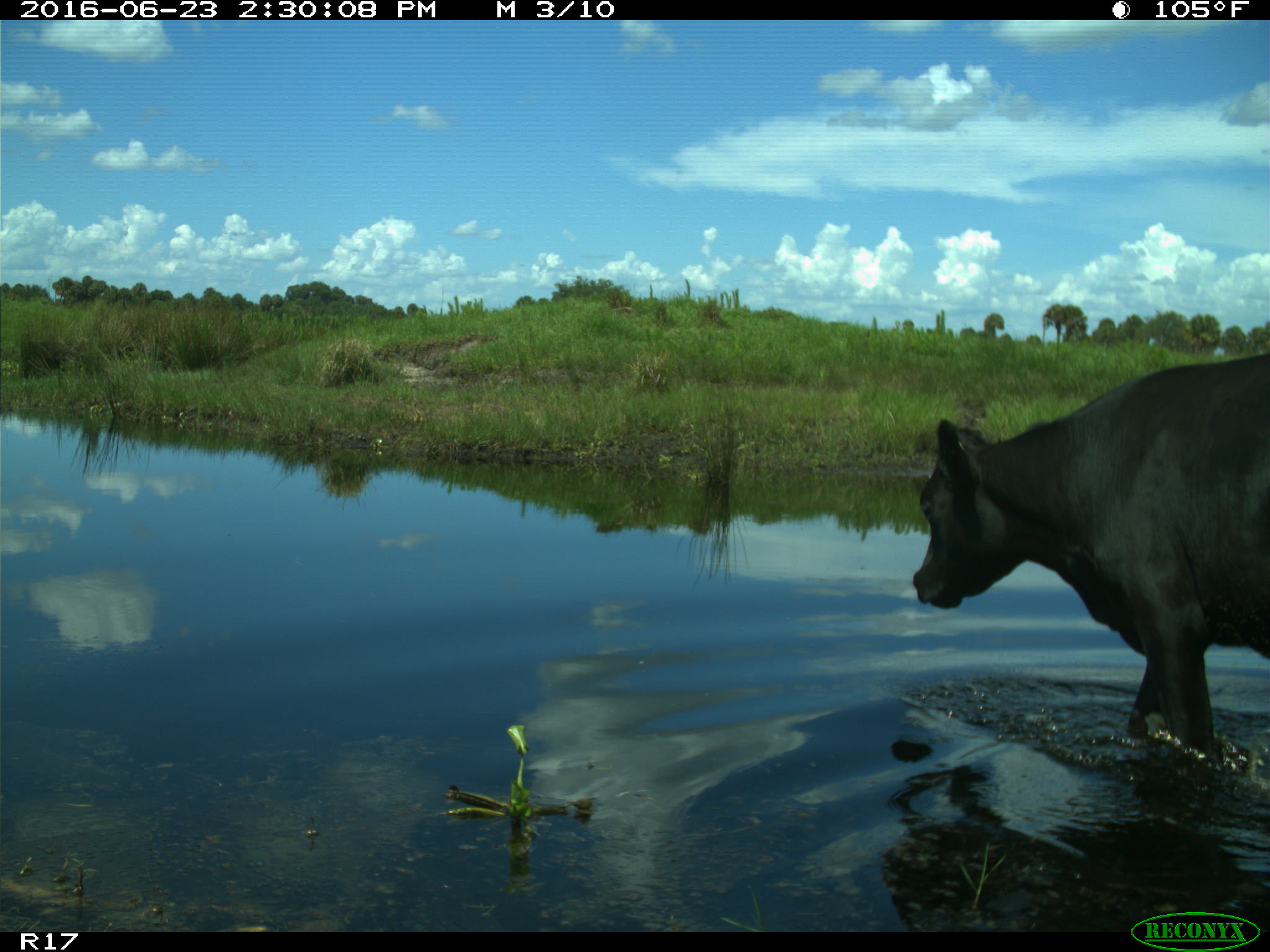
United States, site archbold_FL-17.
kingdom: Animalia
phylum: Chordata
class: Mammalia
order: Artiodactyla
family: Bovidae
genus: Bos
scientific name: Bos taurus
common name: domestic cow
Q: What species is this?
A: Bos taurus (domestic cow).